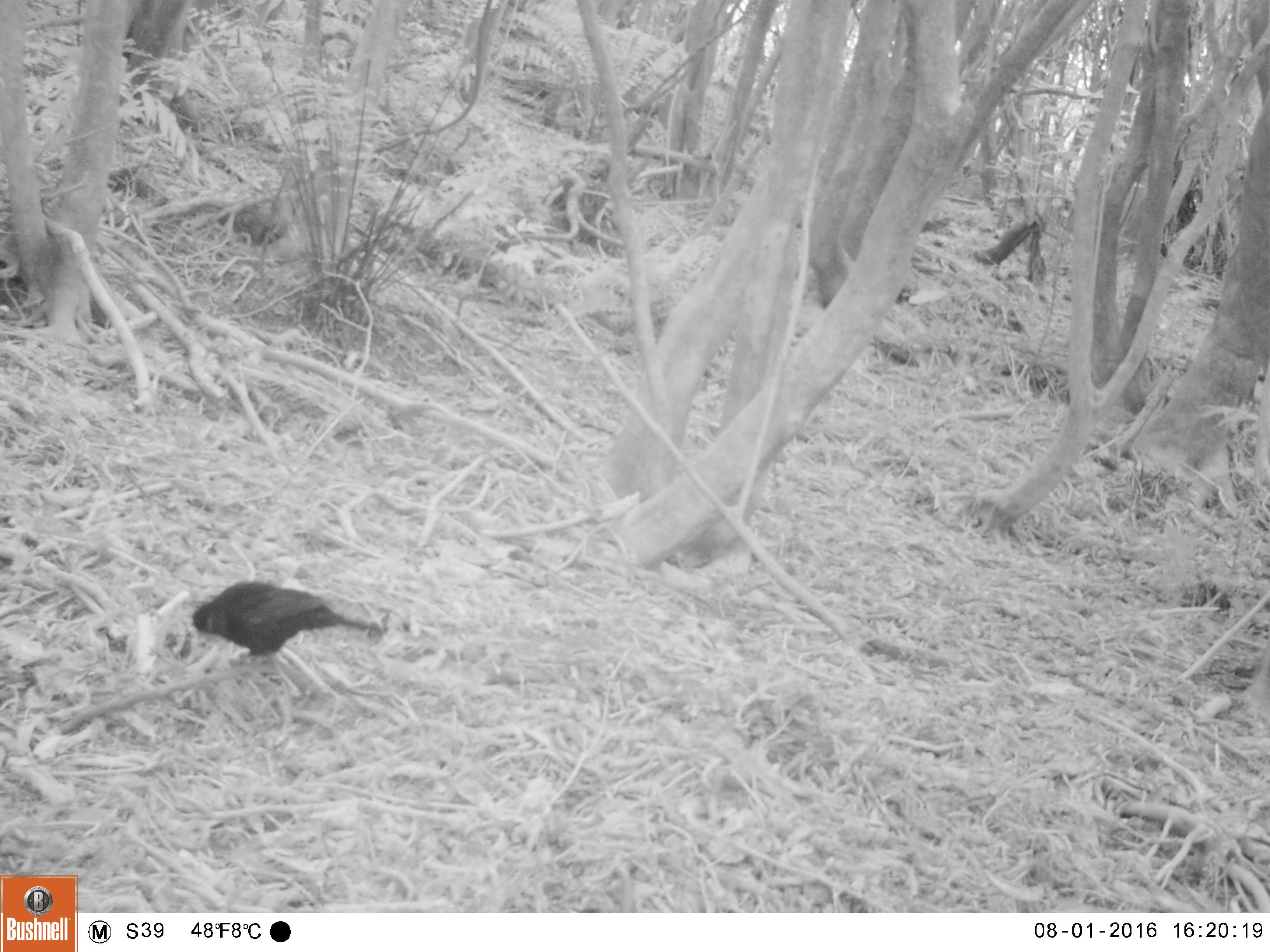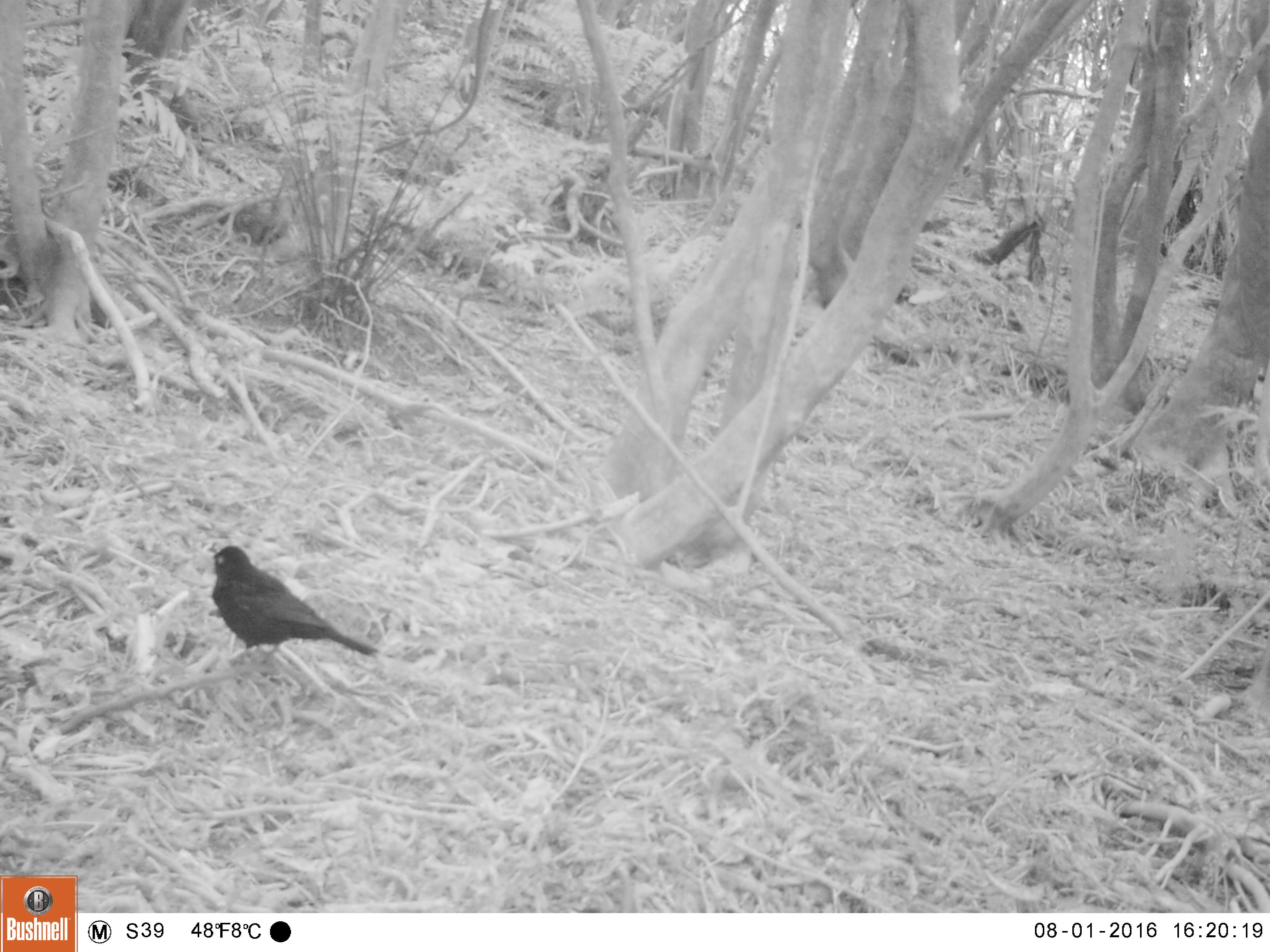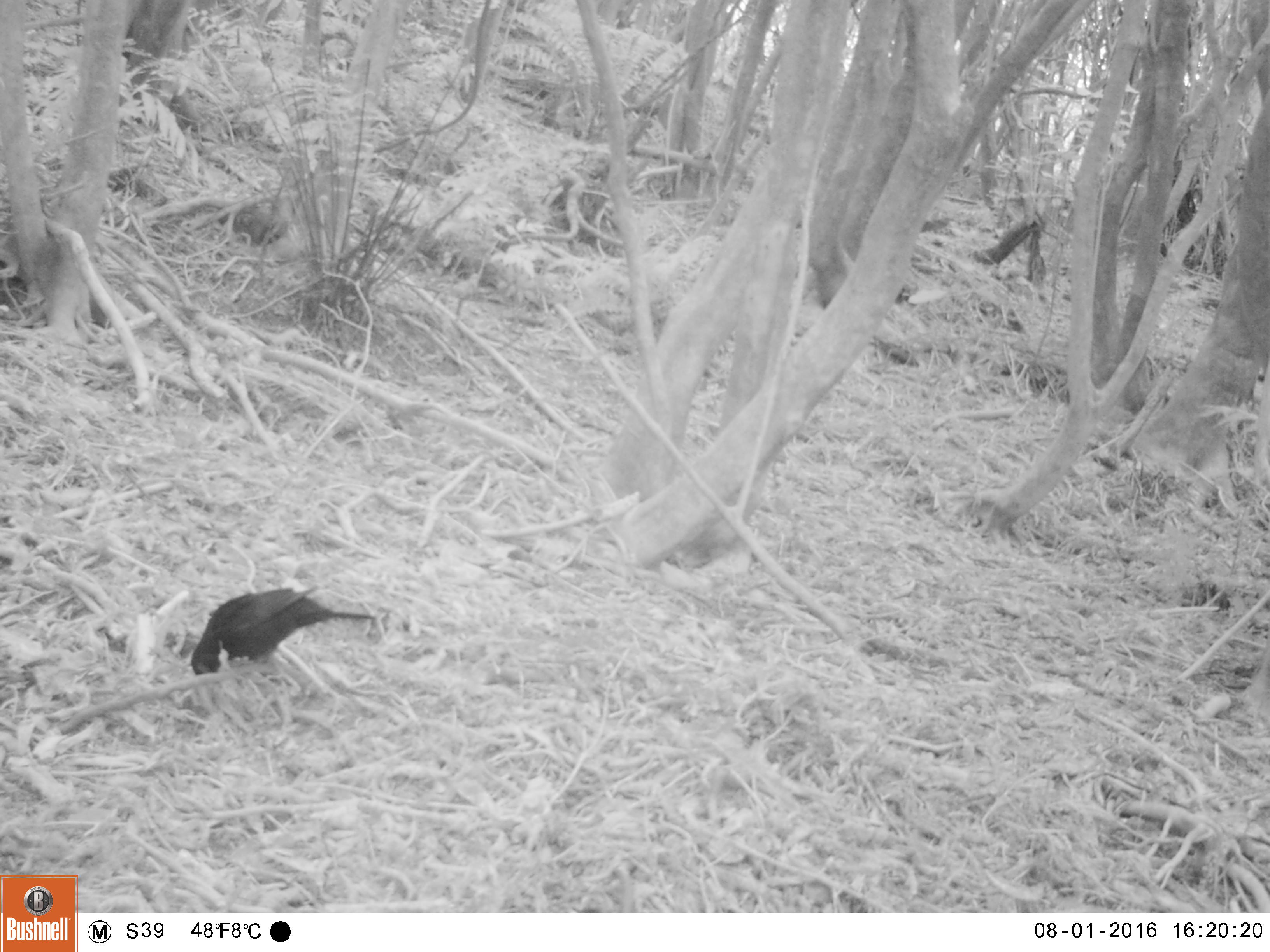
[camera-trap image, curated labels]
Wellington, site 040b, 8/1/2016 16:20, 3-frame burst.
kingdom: Animalia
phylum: Chordata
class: Aves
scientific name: Aves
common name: bird